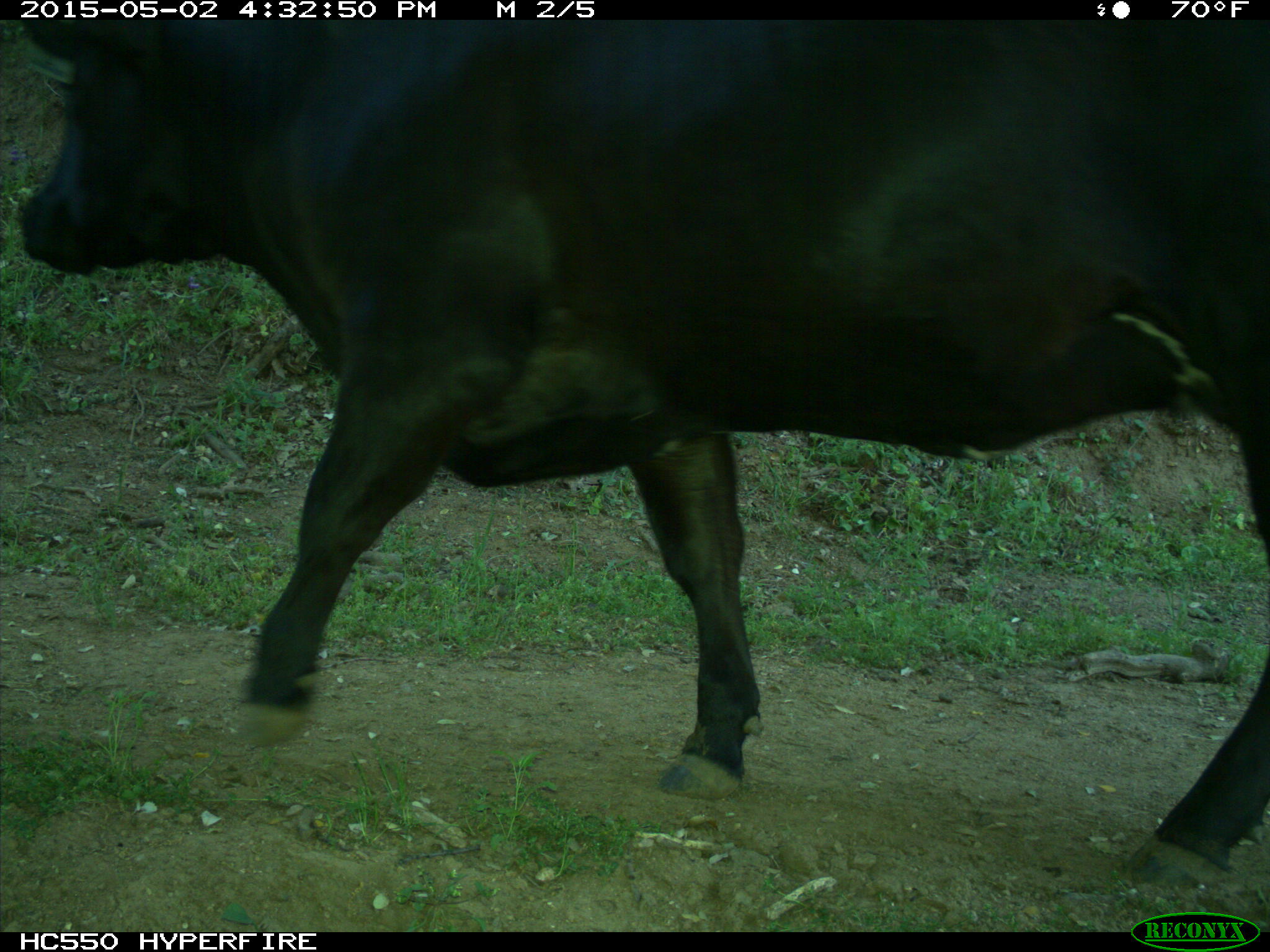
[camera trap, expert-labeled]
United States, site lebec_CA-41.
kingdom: Animalia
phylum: Chordata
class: Mammalia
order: Artiodactyla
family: Bovidae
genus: Bos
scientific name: Bos taurus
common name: domestic cow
Bos taurus (domestic cow).